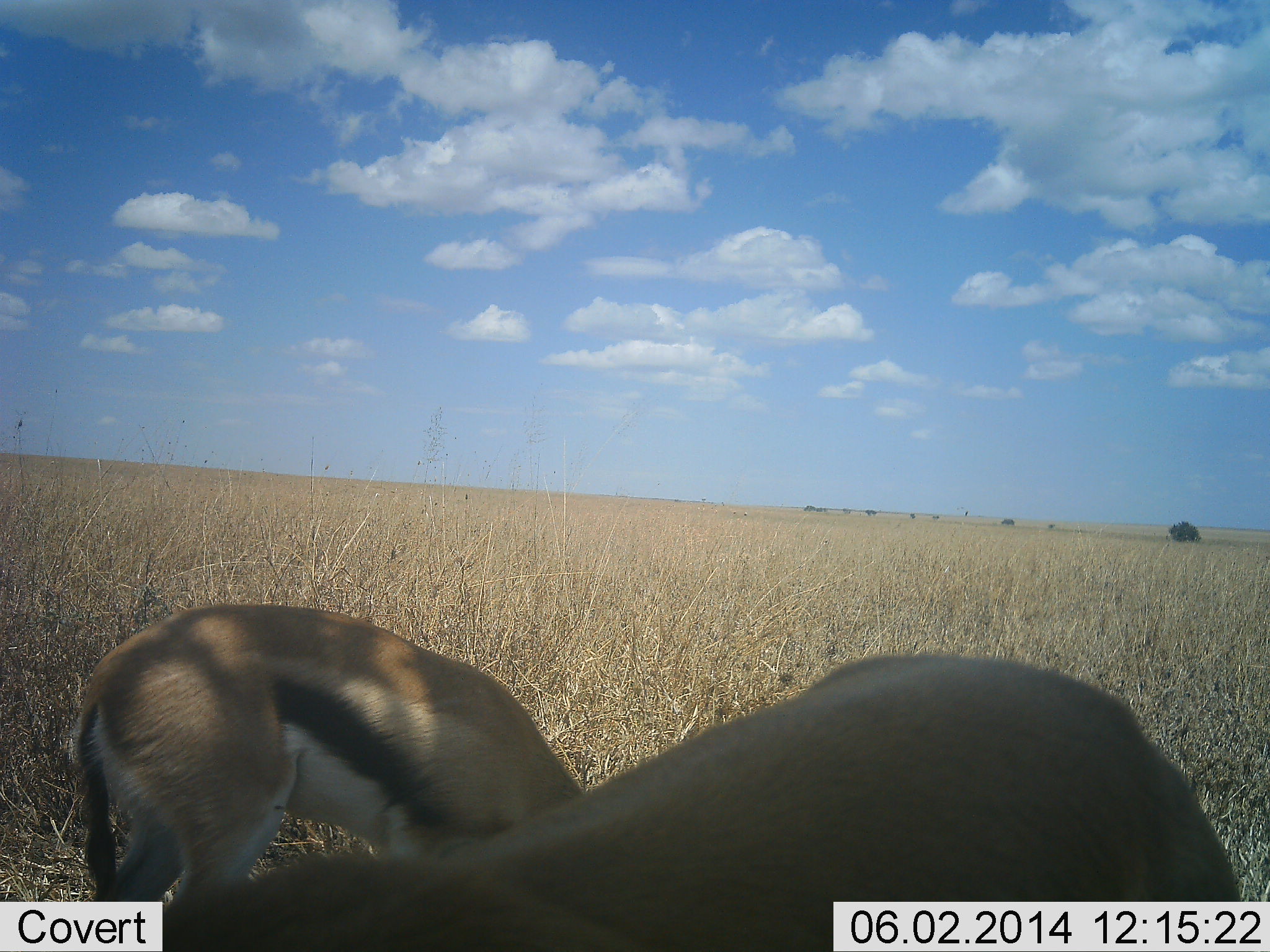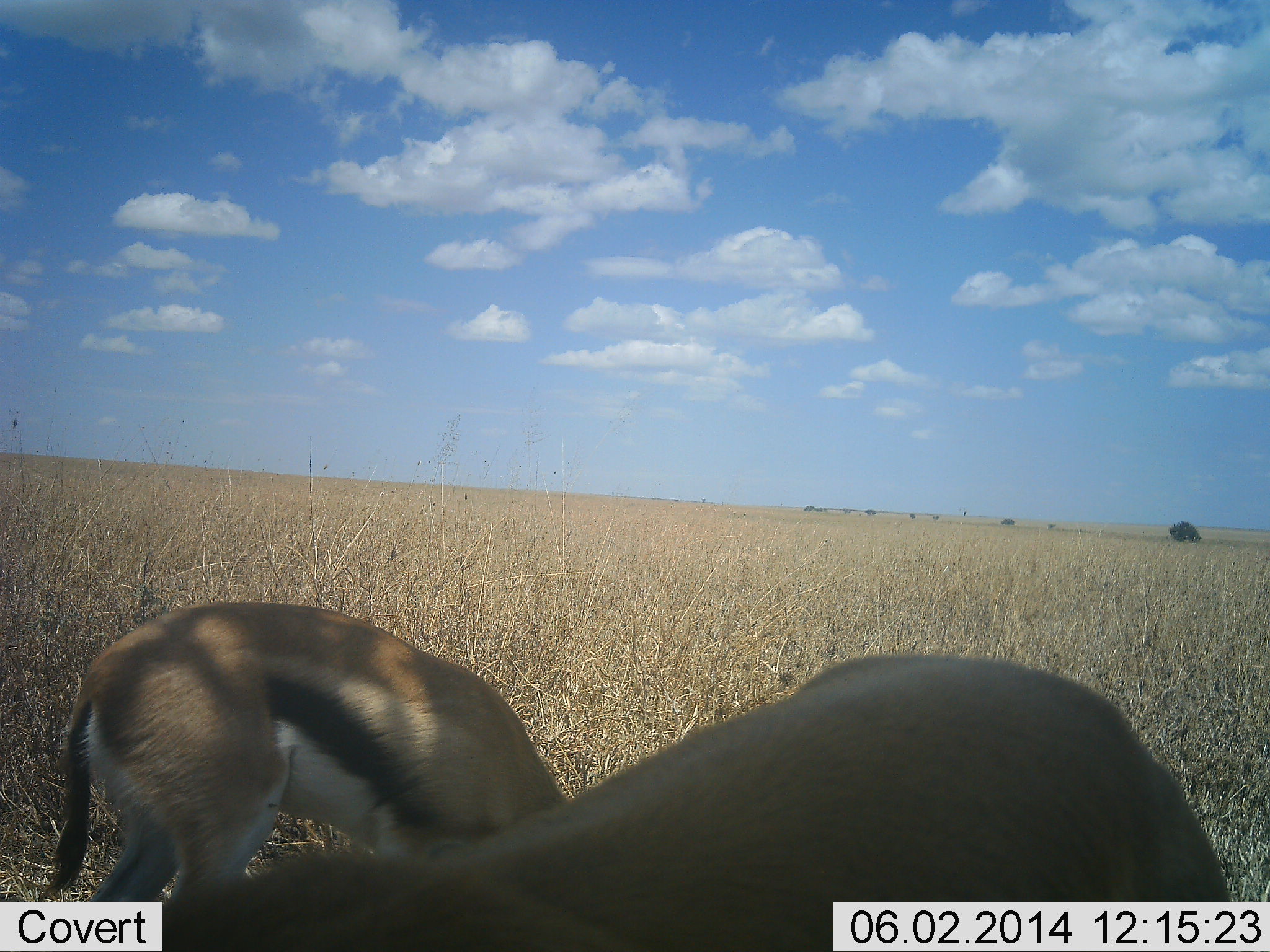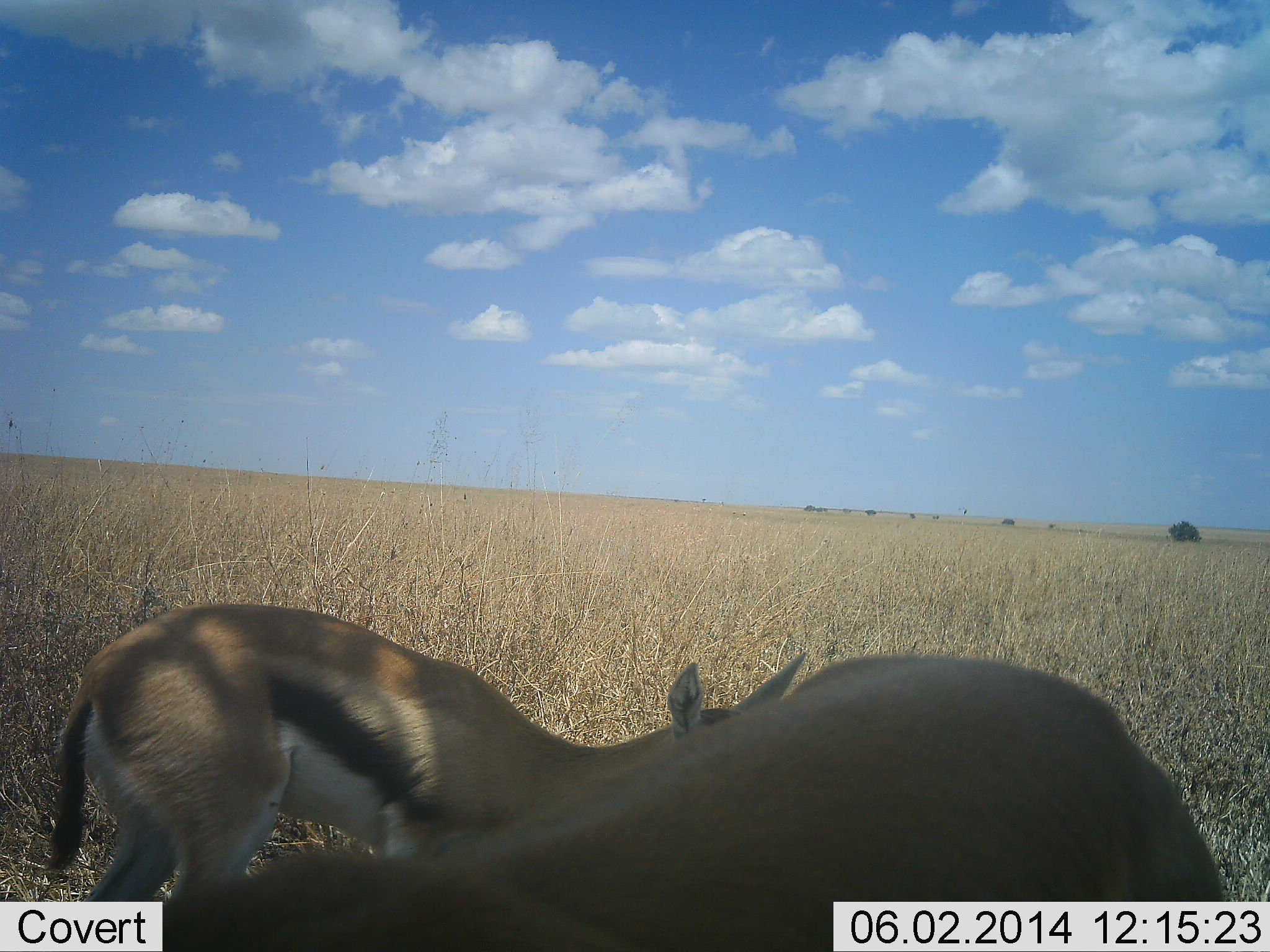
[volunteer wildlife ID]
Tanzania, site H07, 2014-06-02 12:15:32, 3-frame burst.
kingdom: Animalia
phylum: Chordata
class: Mammalia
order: Artiodactyla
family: Bovidae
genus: Eudorcas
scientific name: Eudorcas thomsonii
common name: thomson's gazelle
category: gazellethomsons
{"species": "gazellethomsons (thomson's gazelle) (Eudorcas thomsonii)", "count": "2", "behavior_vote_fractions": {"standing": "32%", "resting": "3%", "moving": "0%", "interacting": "0%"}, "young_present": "3%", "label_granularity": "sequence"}